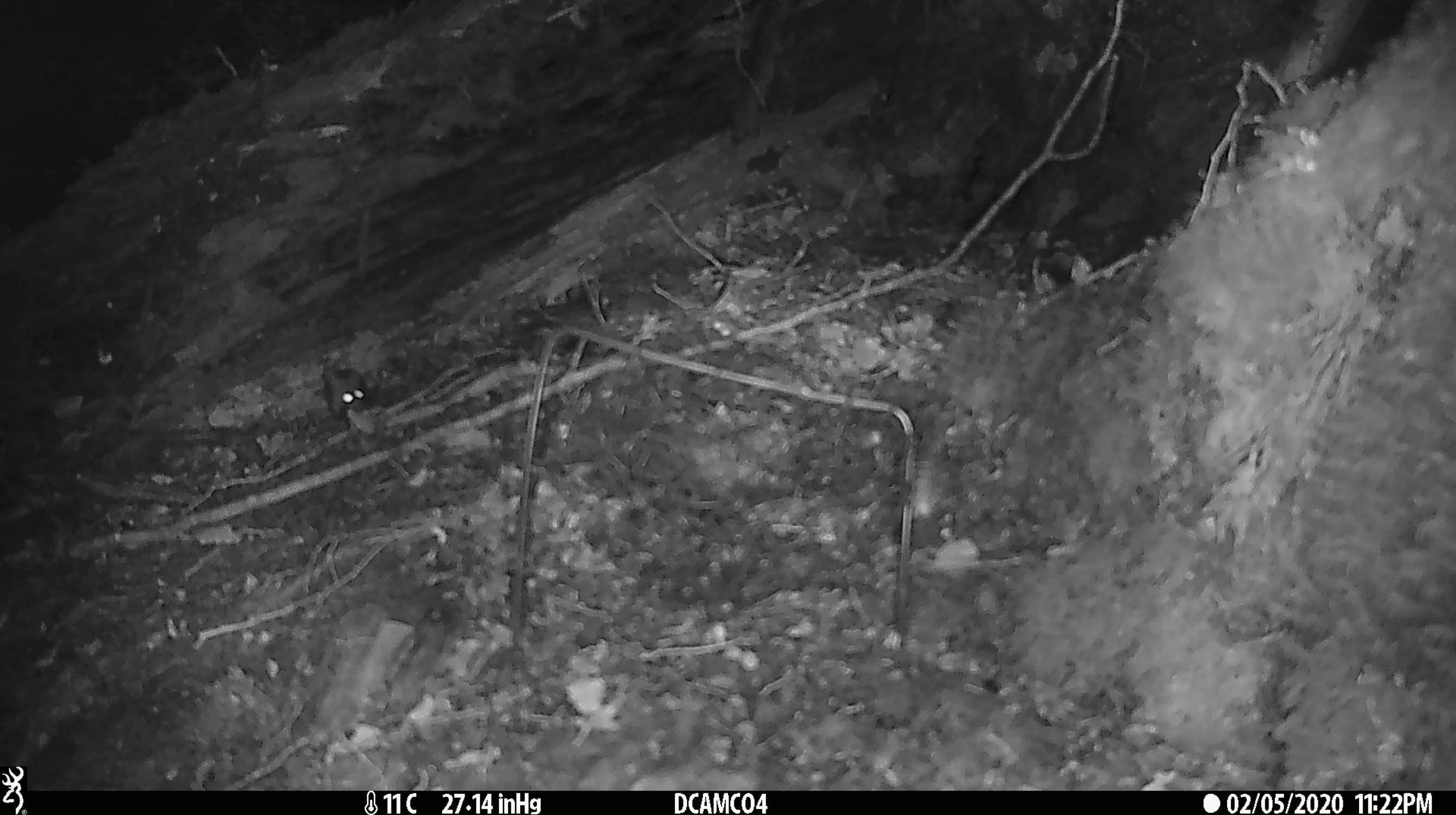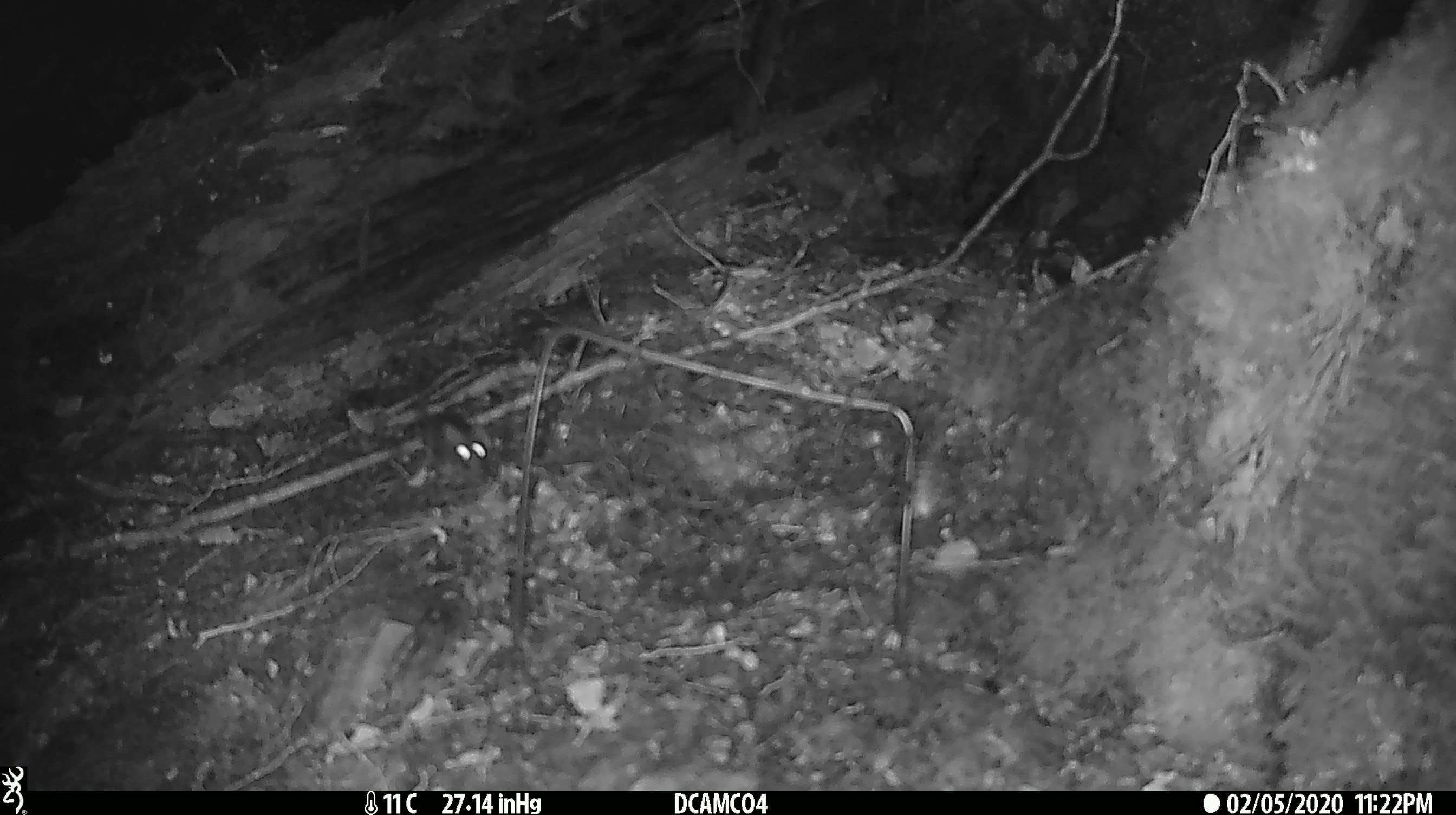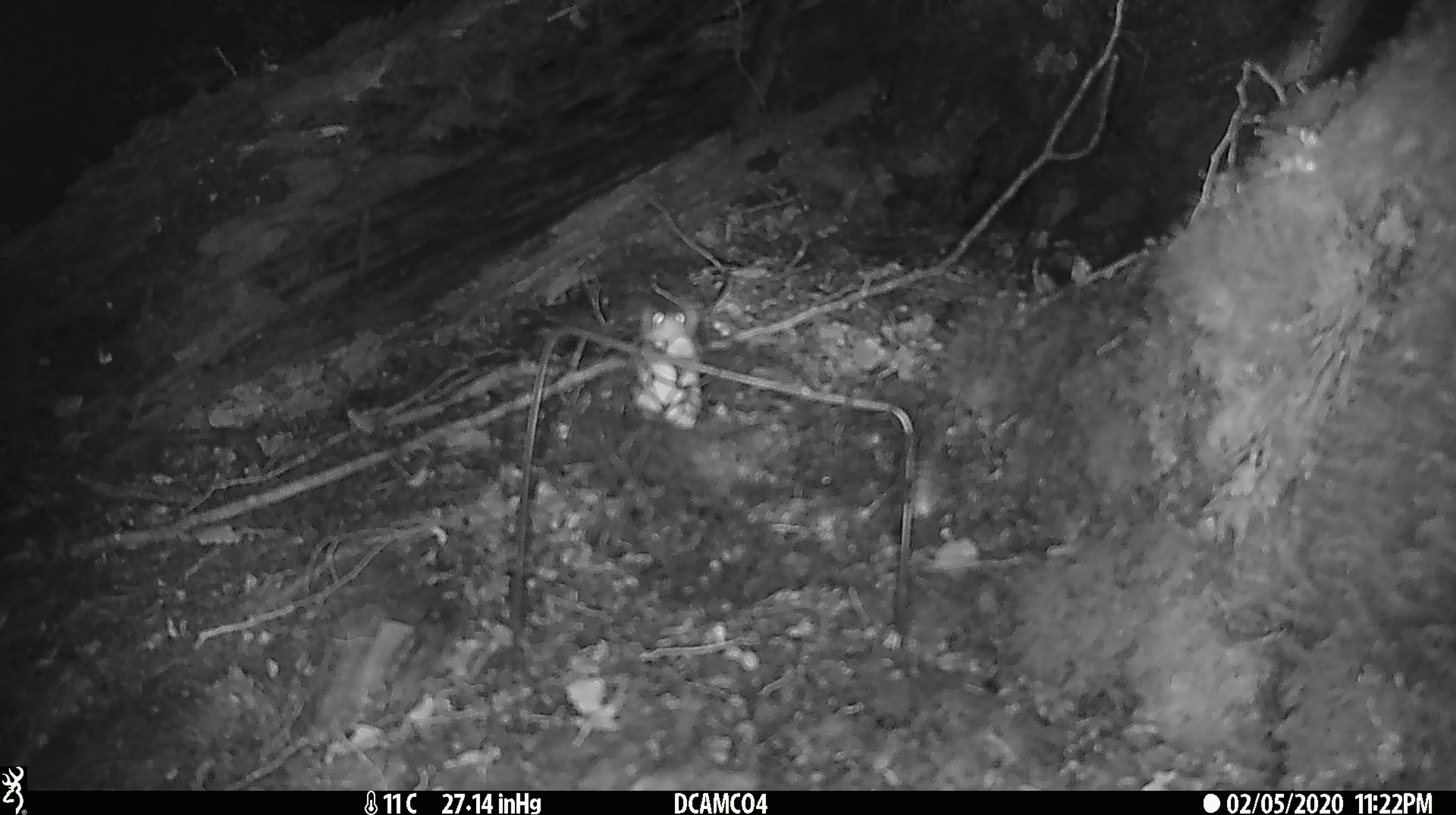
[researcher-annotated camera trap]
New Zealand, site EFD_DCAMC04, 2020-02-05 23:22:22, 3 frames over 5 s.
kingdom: Animalia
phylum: Chordata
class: Mammalia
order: Rodentia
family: Muridae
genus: Mus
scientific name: Mus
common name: mouse